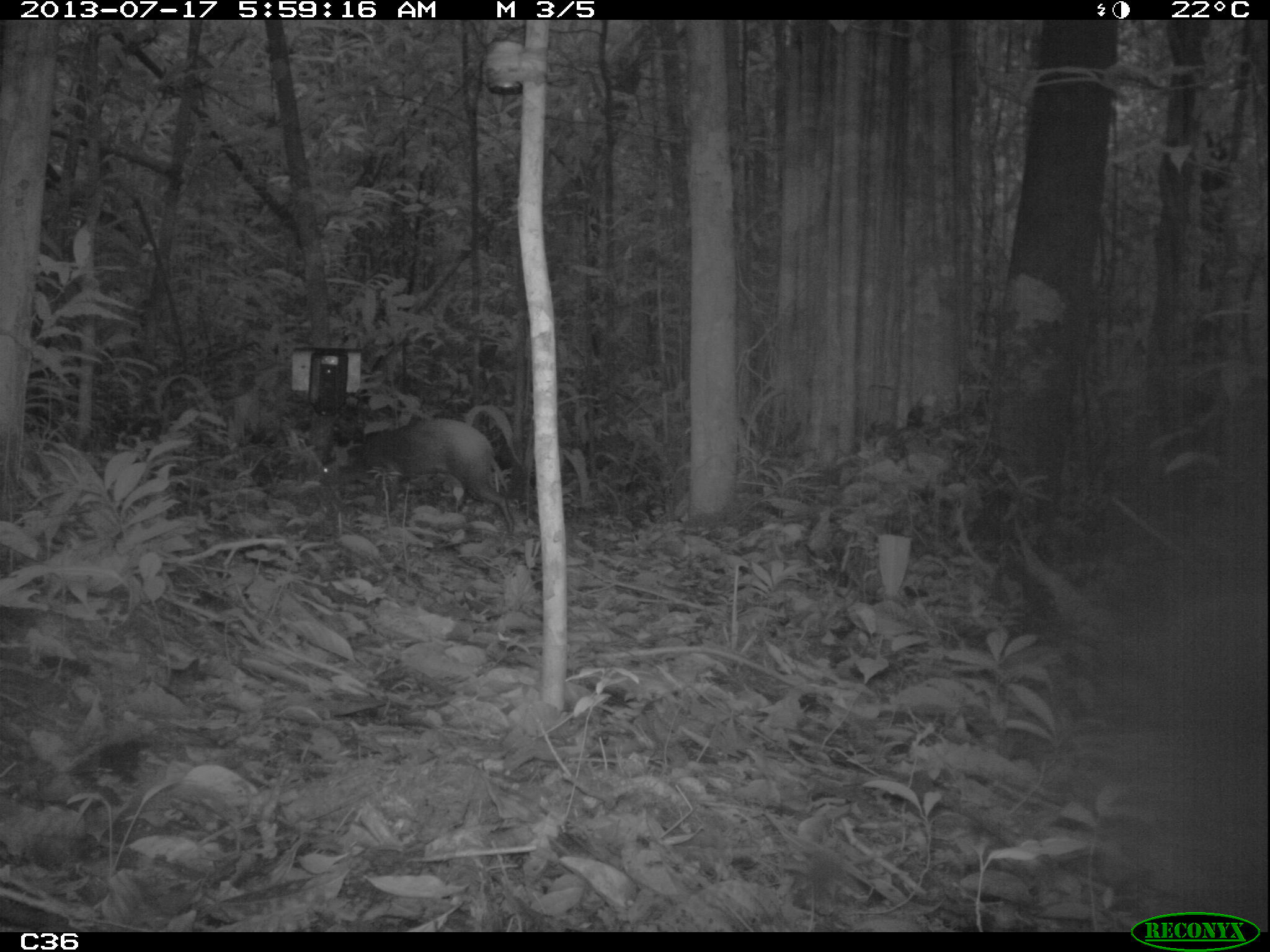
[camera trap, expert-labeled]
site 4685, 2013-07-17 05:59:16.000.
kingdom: Animalia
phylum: Chordata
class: Mammalia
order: Rodentia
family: Dasyproctidae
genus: Dasyprocta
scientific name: Dasyprocta leporina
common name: red-rumped agouti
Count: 1.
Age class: adult.